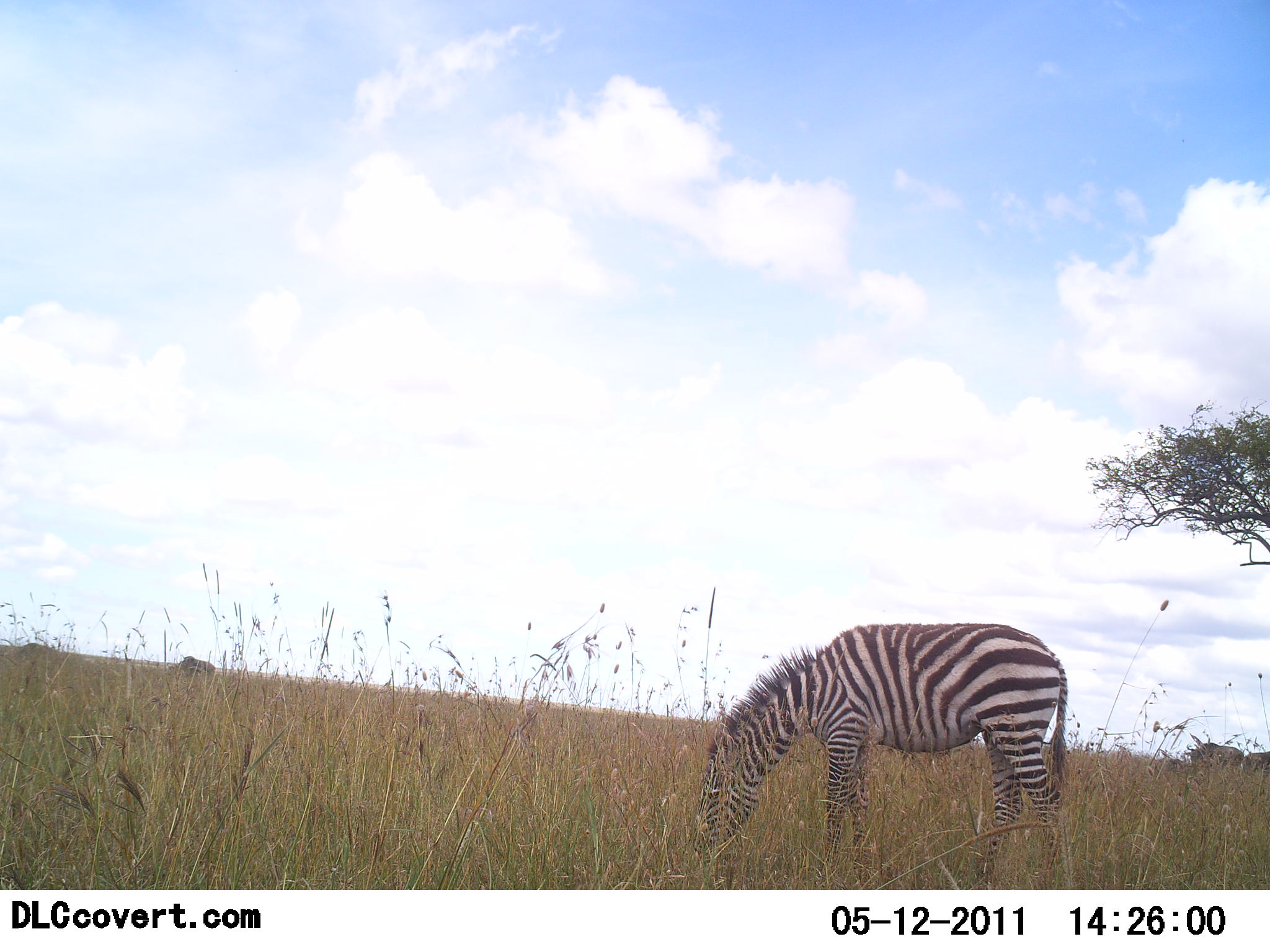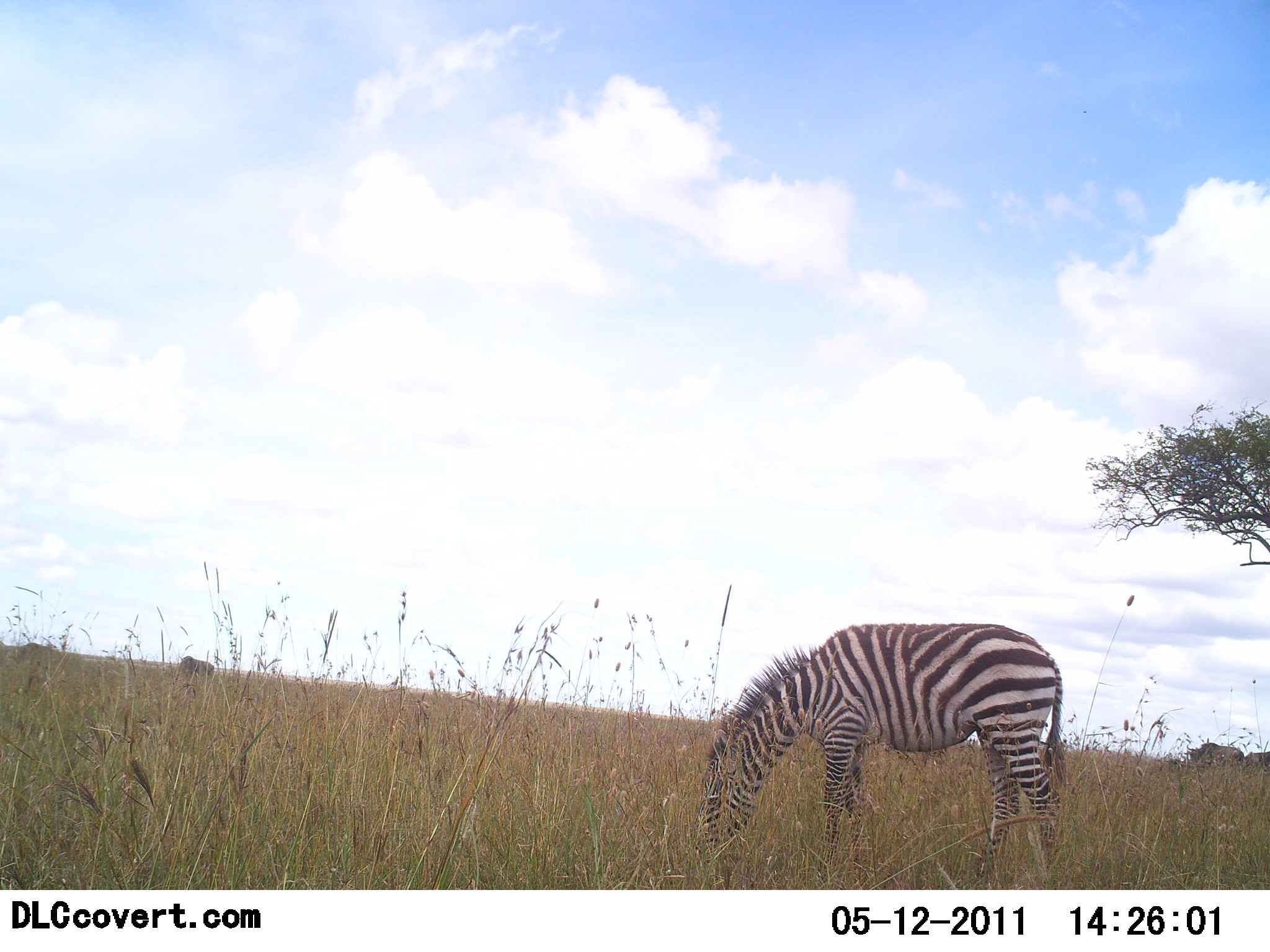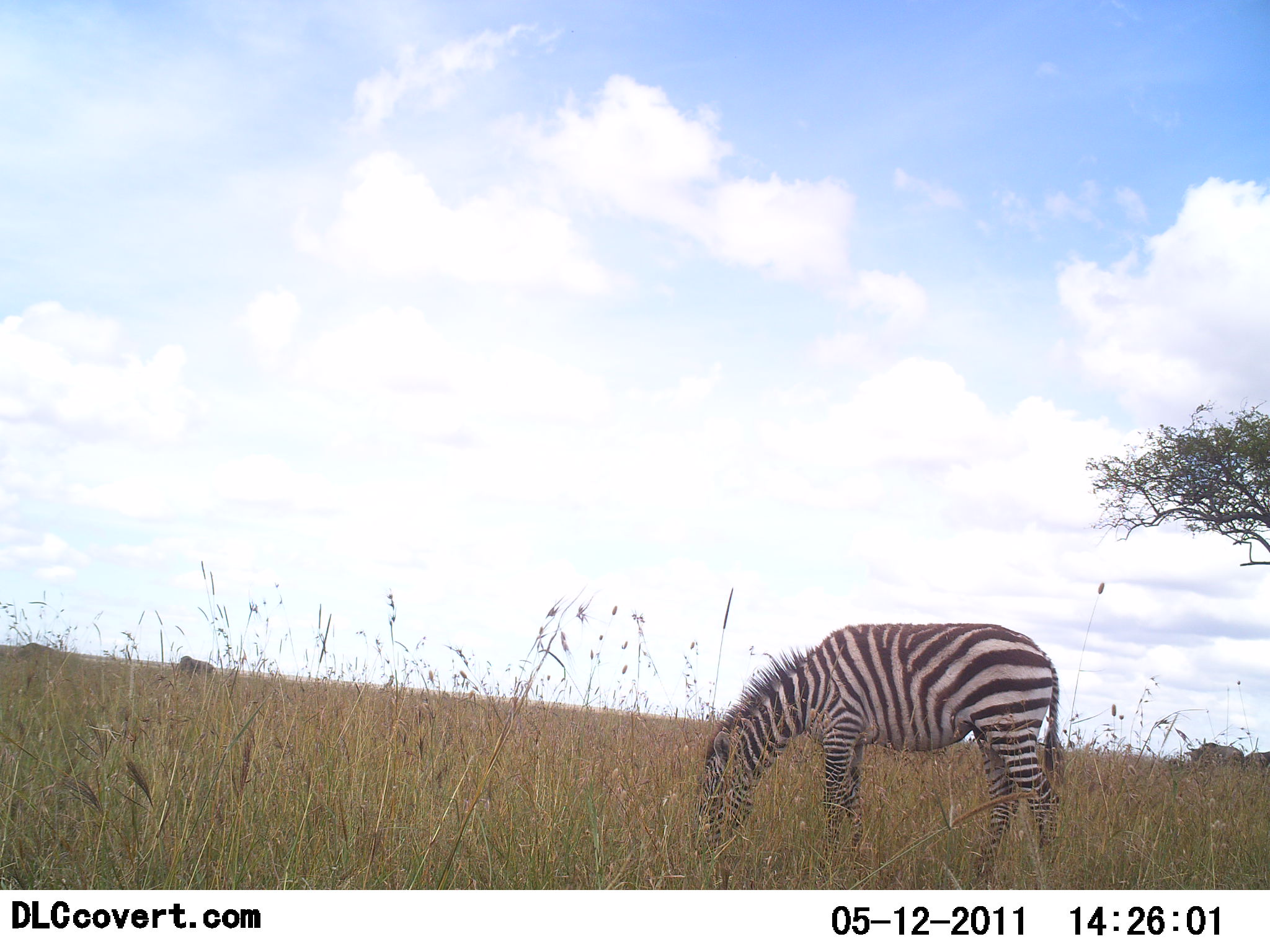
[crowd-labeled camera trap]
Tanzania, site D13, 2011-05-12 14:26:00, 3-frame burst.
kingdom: Animalia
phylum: Chordata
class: Mammalia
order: Perissodactyla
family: Equidae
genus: Equus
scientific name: Equus quagga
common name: plains zebra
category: zebra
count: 1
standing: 17%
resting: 0%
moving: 0%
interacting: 0%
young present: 0%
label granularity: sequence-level